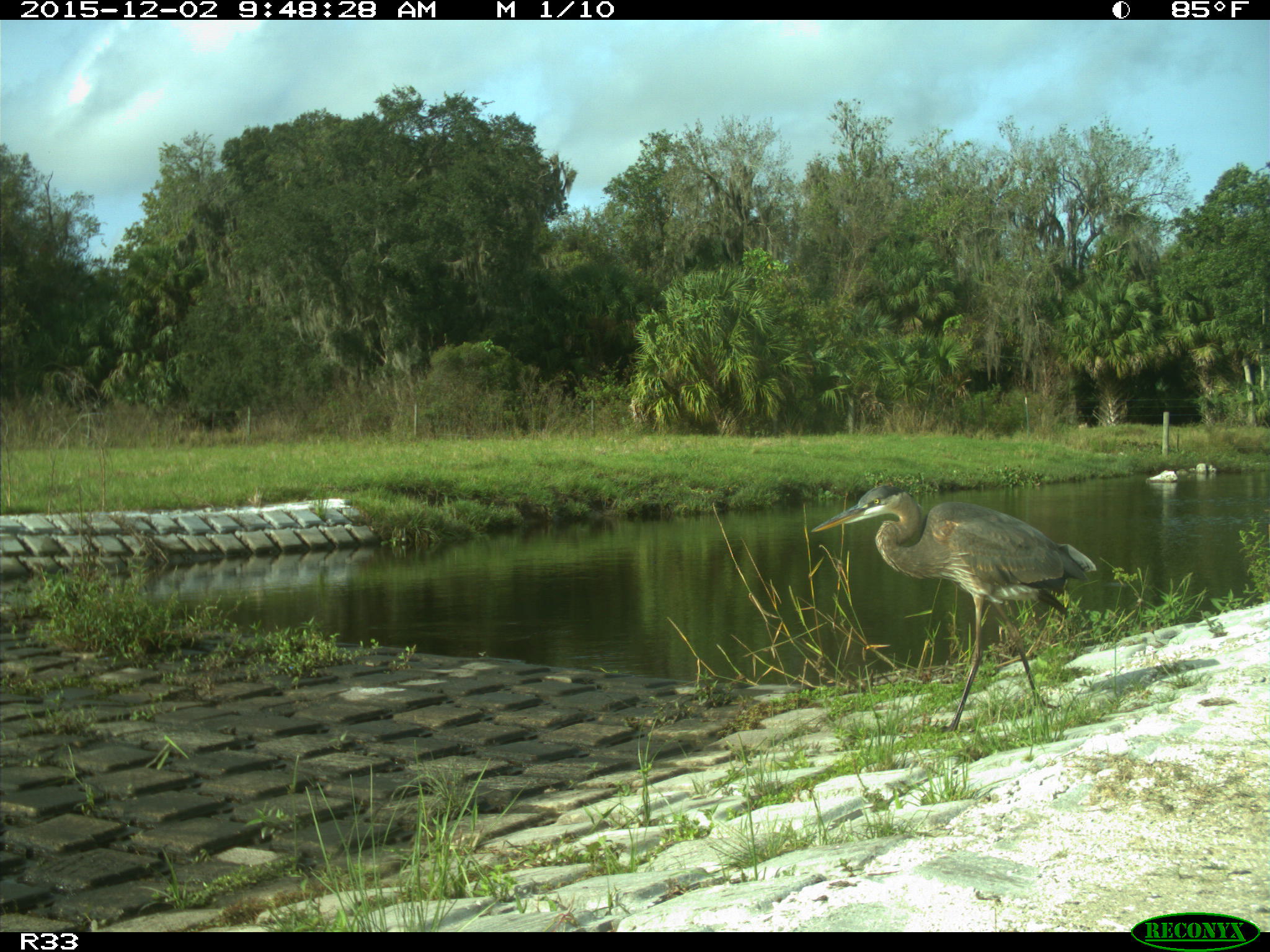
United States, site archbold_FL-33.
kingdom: Animalia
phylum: Chordata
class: Aves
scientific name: Aves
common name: birds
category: unidentified bird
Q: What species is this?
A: Unidentified bird (birds) (Aves).